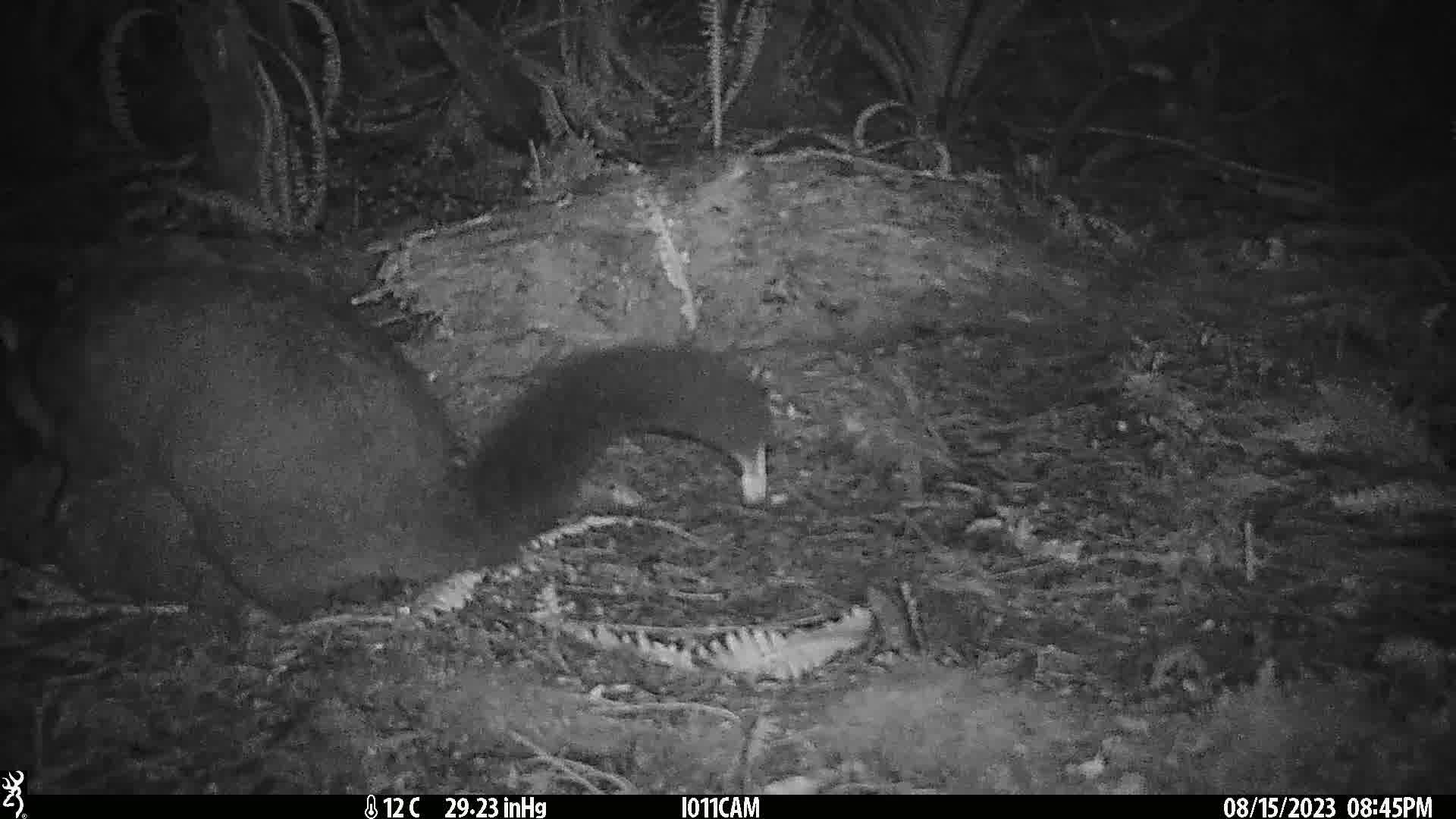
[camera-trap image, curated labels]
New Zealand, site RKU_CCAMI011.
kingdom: Animalia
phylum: Chordata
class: Mammalia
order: Diprotodontia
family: Phalangeridae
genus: Trichosurus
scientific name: Trichosurus vulpecula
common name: common brushtail possum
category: possum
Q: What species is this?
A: Possum (common brushtail possum) (Trichosurus vulpecula).